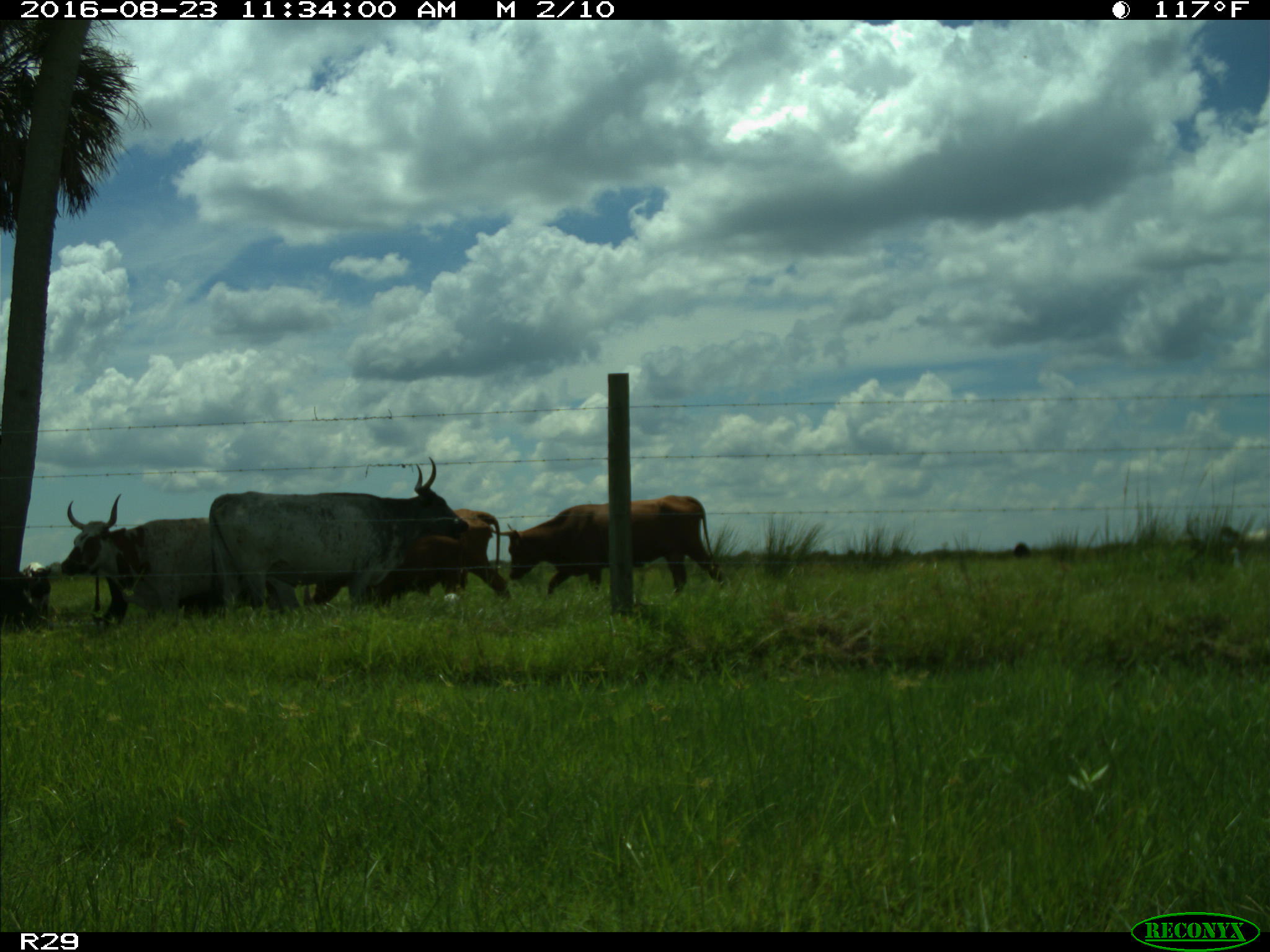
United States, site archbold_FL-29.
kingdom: Animalia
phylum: Chordata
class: Mammalia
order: Artiodactyla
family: Bovidae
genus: Bos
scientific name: Bos taurus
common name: domestic cow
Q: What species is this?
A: Bos taurus (domestic cow).